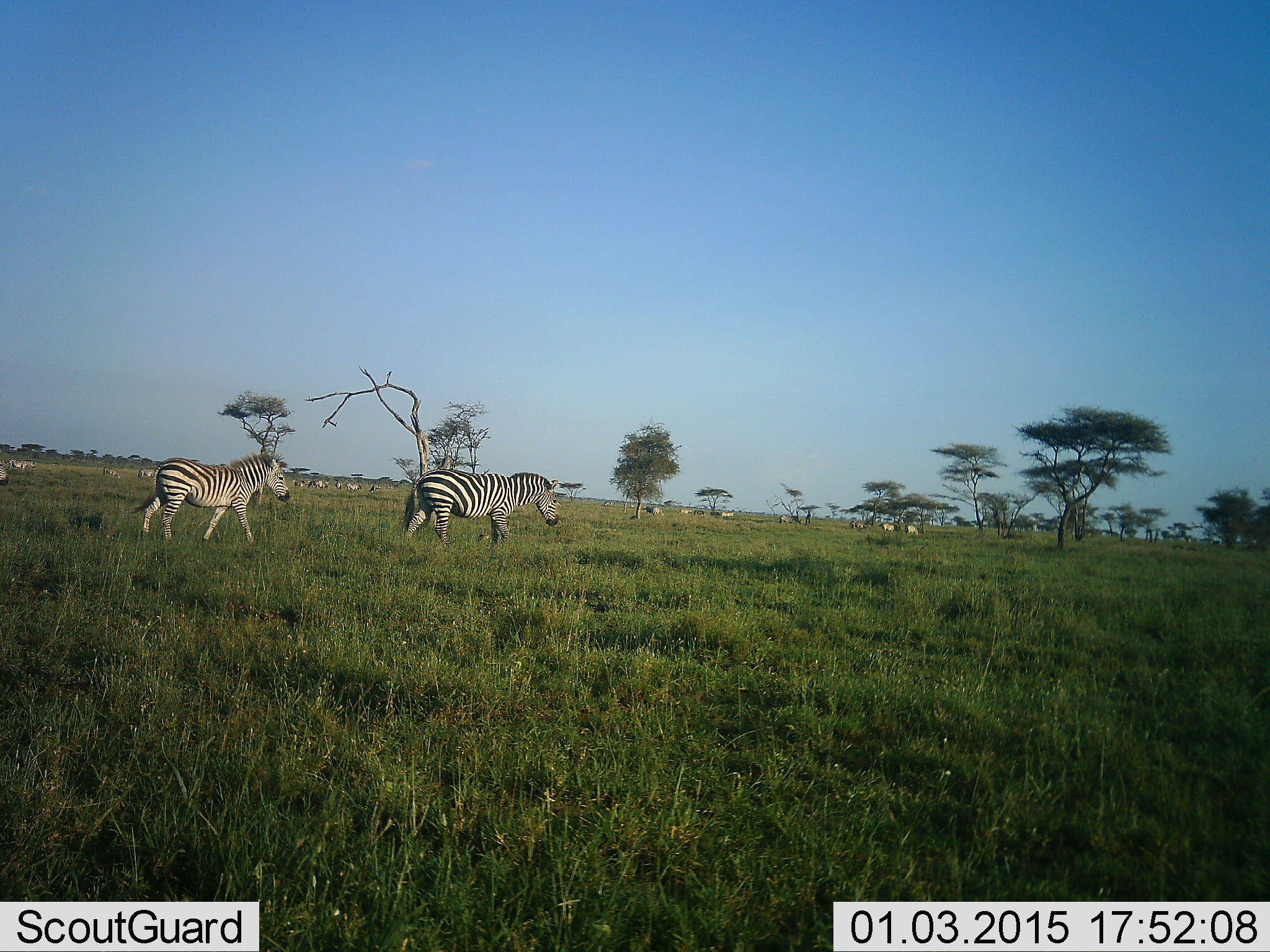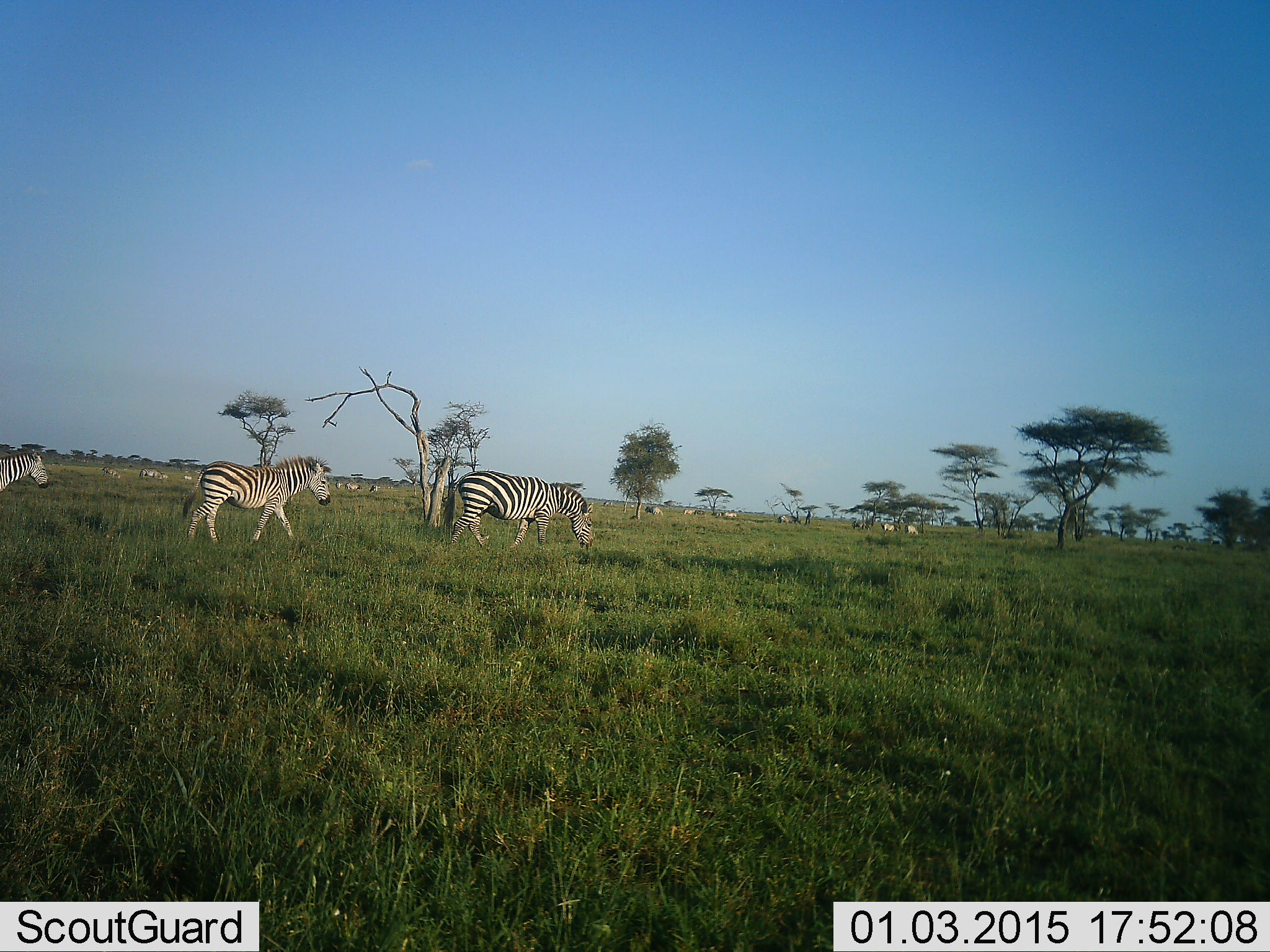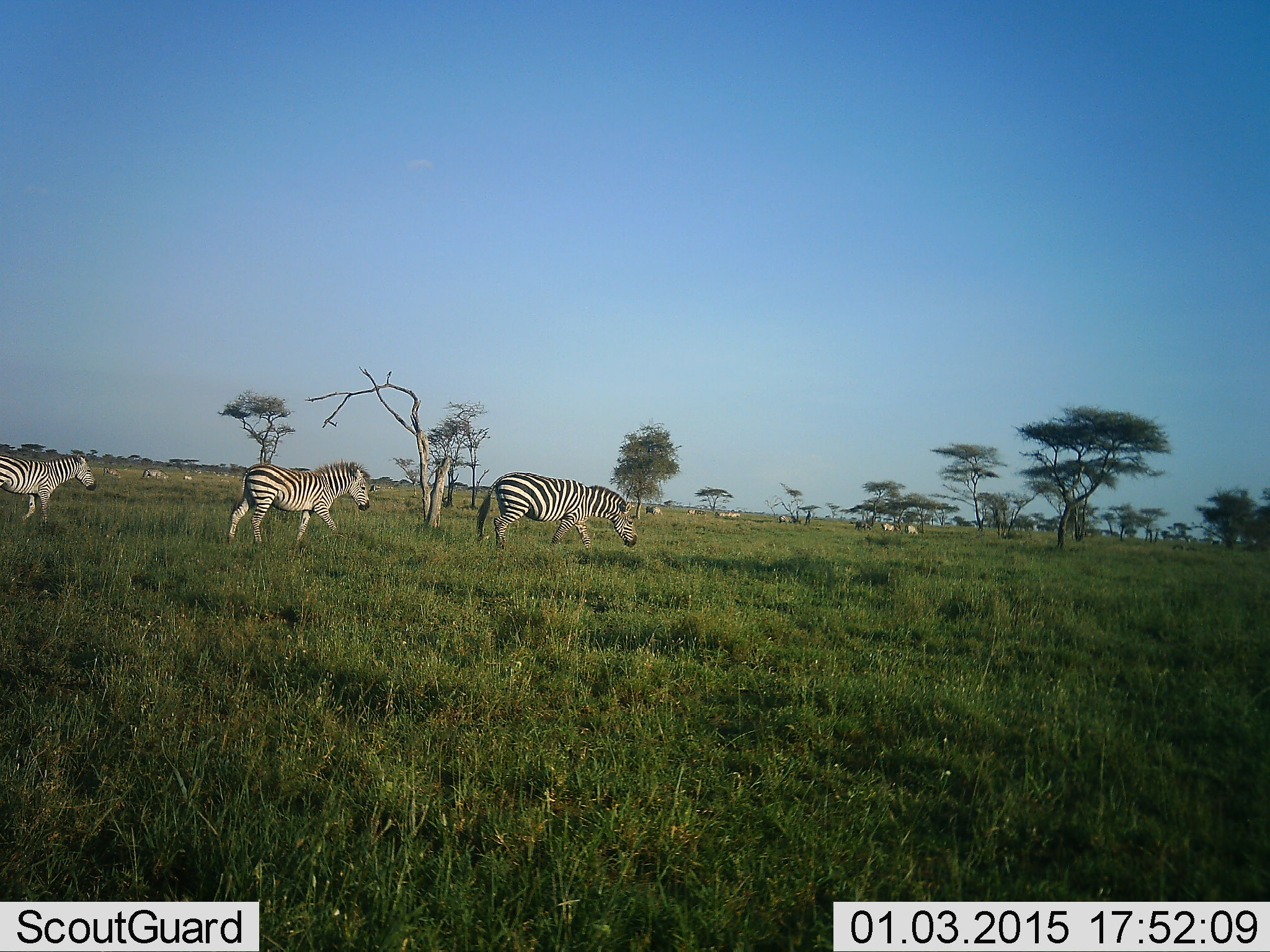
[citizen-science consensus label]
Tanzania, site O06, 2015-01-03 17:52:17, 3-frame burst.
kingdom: Animalia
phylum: Chordata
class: Mammalia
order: Perissodactyla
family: Equidae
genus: Equus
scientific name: Equus quagga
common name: plains zebra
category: zebra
Zebra (plains zebra) (Equus quagga), count 11-50. Behavior (volunteer vote fractions): standing 10%, resting 0%, moving 100%, interacting 0%. Young present (vote fraction): 0%. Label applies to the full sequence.